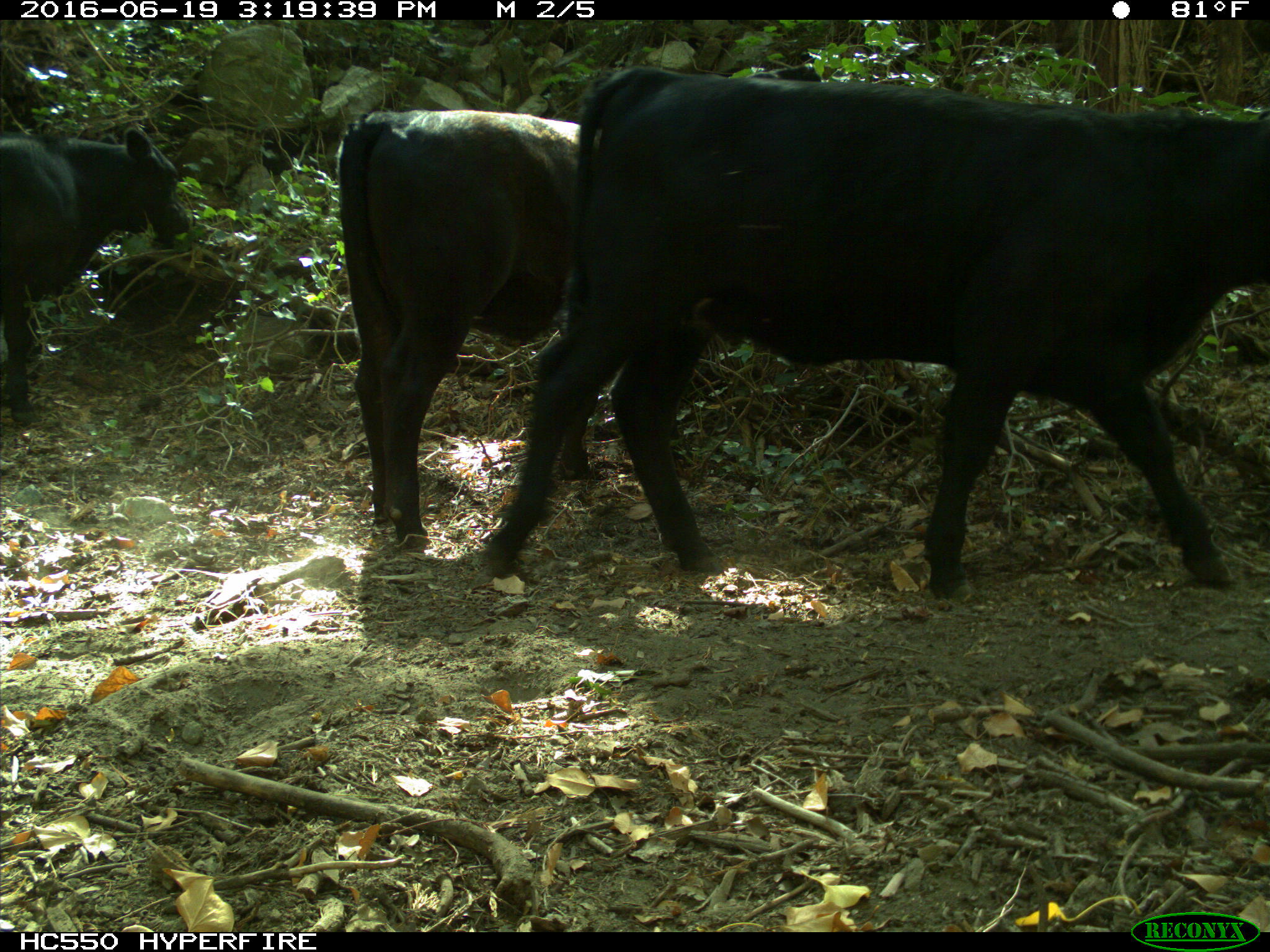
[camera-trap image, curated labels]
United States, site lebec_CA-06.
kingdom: Animalia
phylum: Chordata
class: Mammalia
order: Artiodactyla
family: Bovidae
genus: Bos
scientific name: Bos taurus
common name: domestic cow